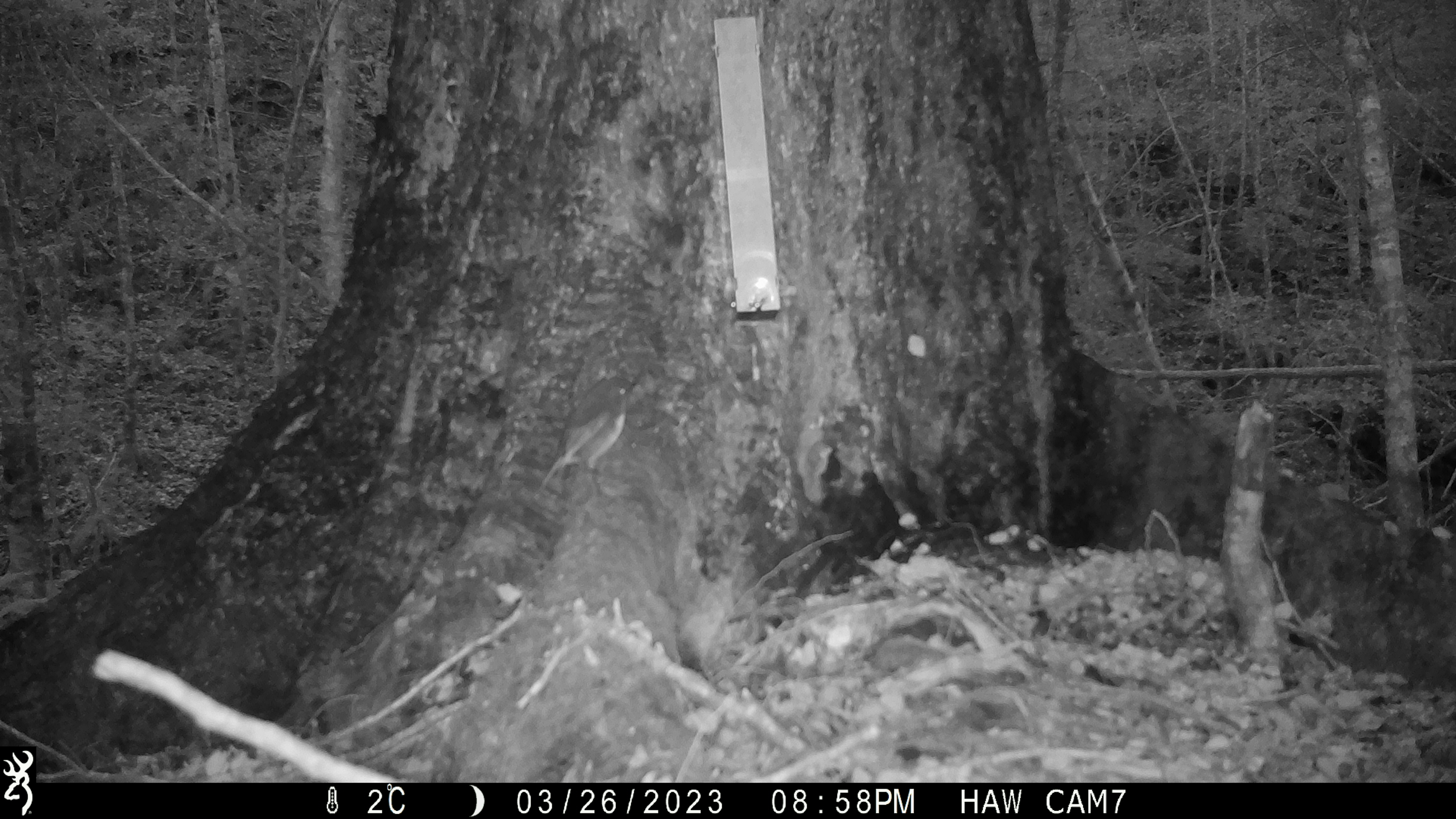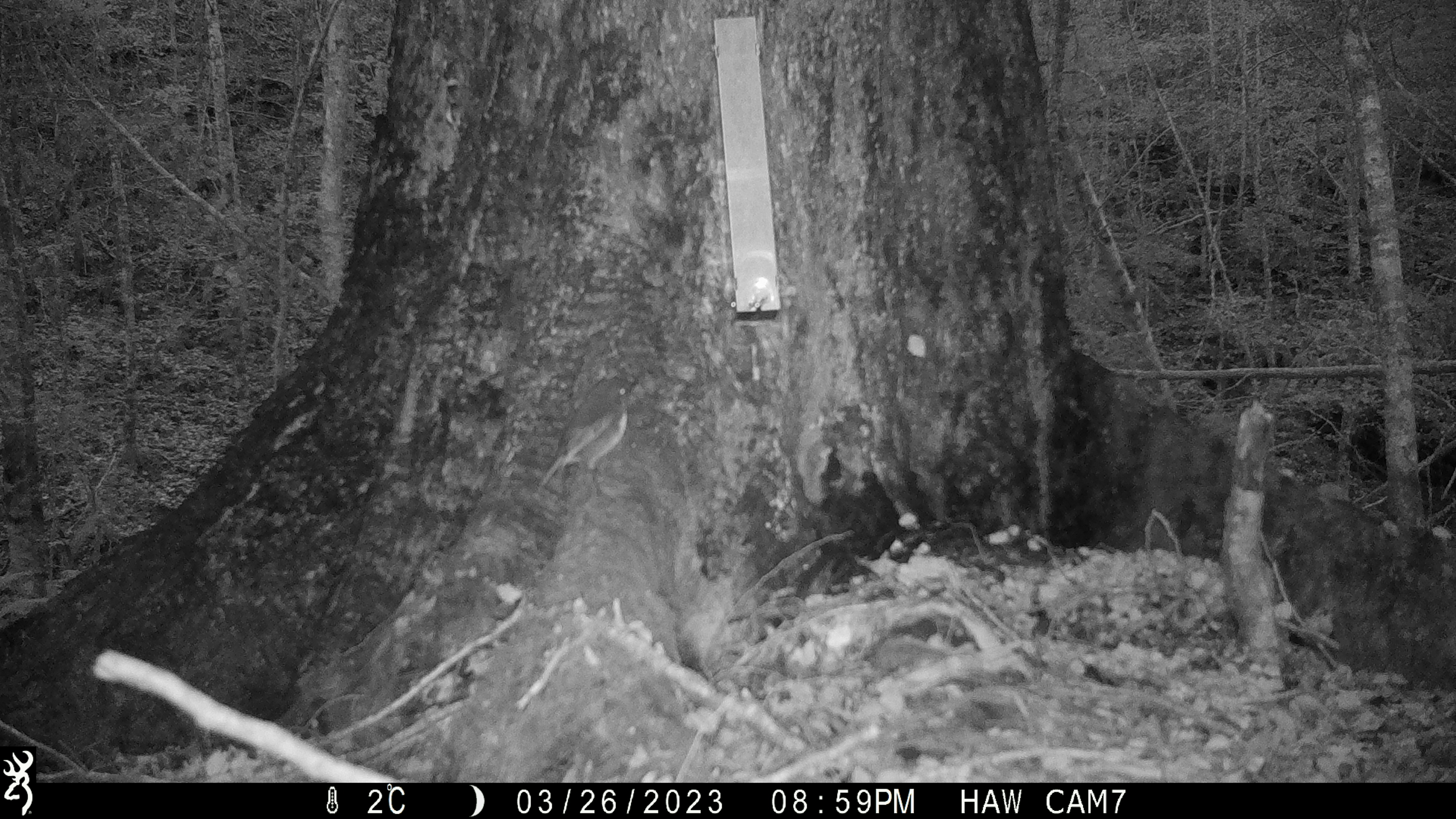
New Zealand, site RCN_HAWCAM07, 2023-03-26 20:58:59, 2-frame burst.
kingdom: Animalia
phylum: Chordata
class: Aves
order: Passeriformes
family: Petroicidae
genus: Petroica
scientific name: Petroica australis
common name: new zealand robin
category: robin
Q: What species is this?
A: Robin (new zealand robin) (Petroica australis).